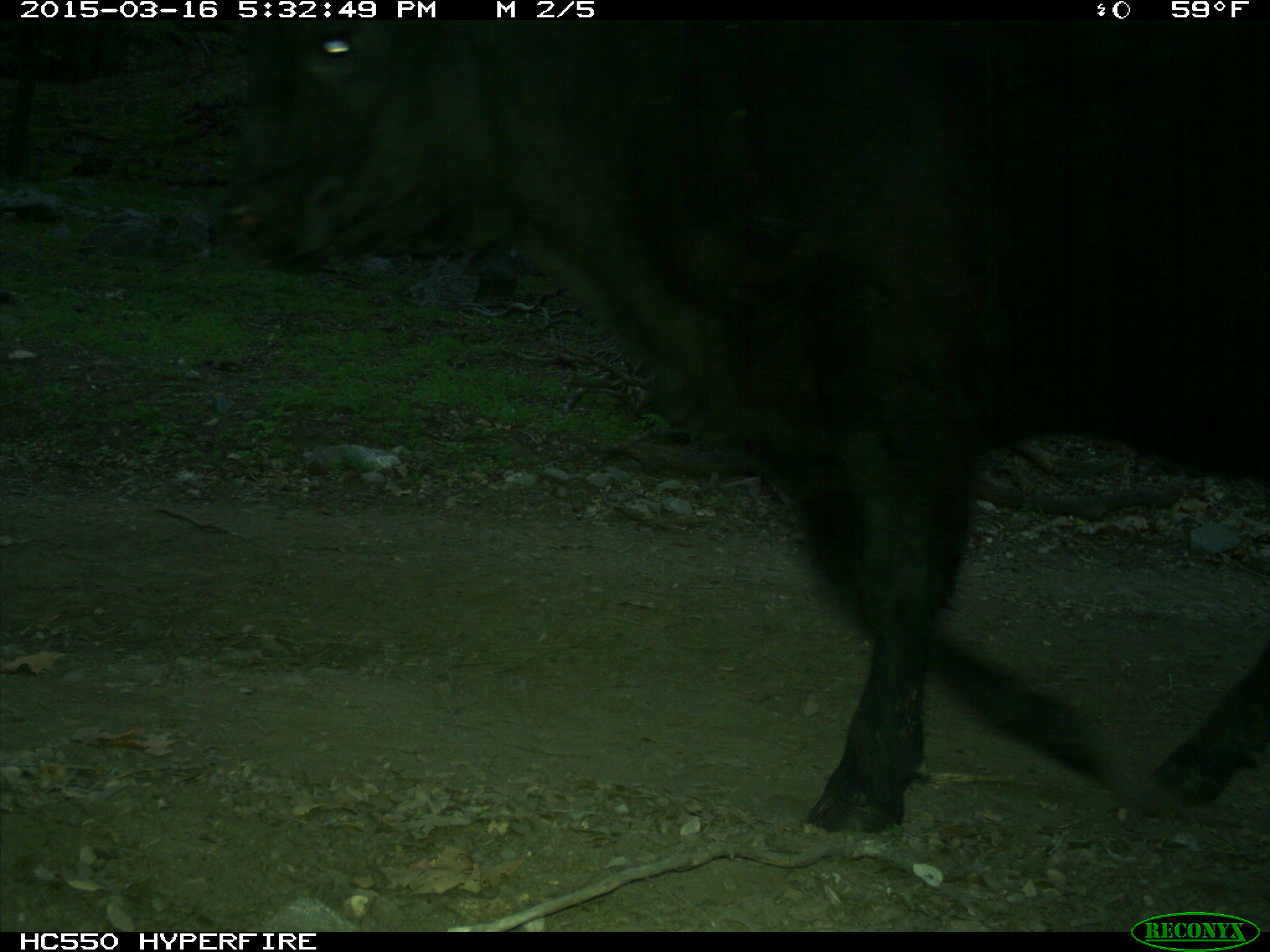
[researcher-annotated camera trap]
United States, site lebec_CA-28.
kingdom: Animalia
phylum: Chordata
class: Mammalia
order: Artiodactyla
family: Bovidae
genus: Bos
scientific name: Bos taurus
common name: domestic cow